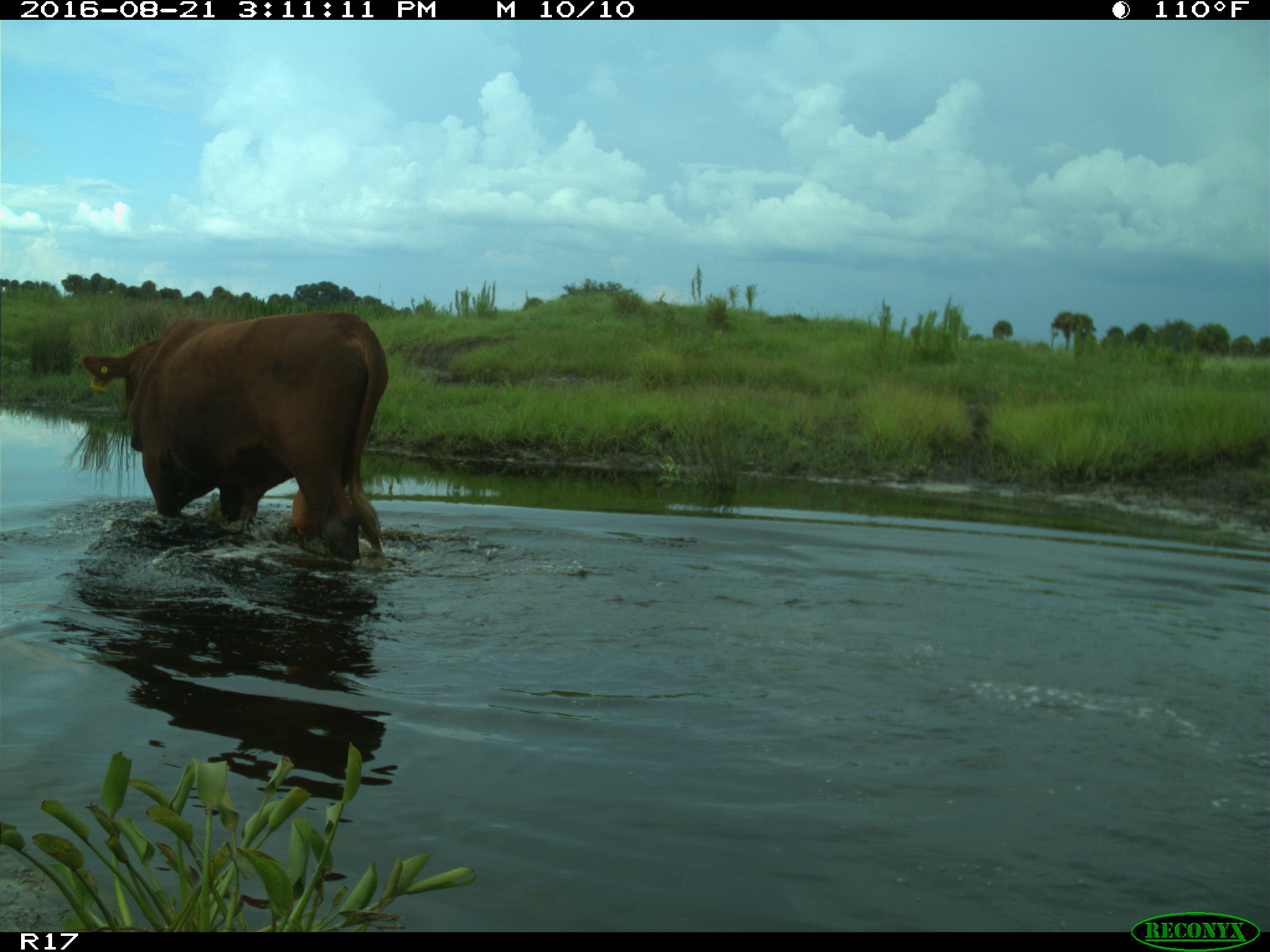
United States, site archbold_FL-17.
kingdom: Animalia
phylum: Chordata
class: Mammalia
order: Artiodactyla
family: Bovidae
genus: Bos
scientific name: Bos taurus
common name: domestic cow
Bos taurus (domestic cow).